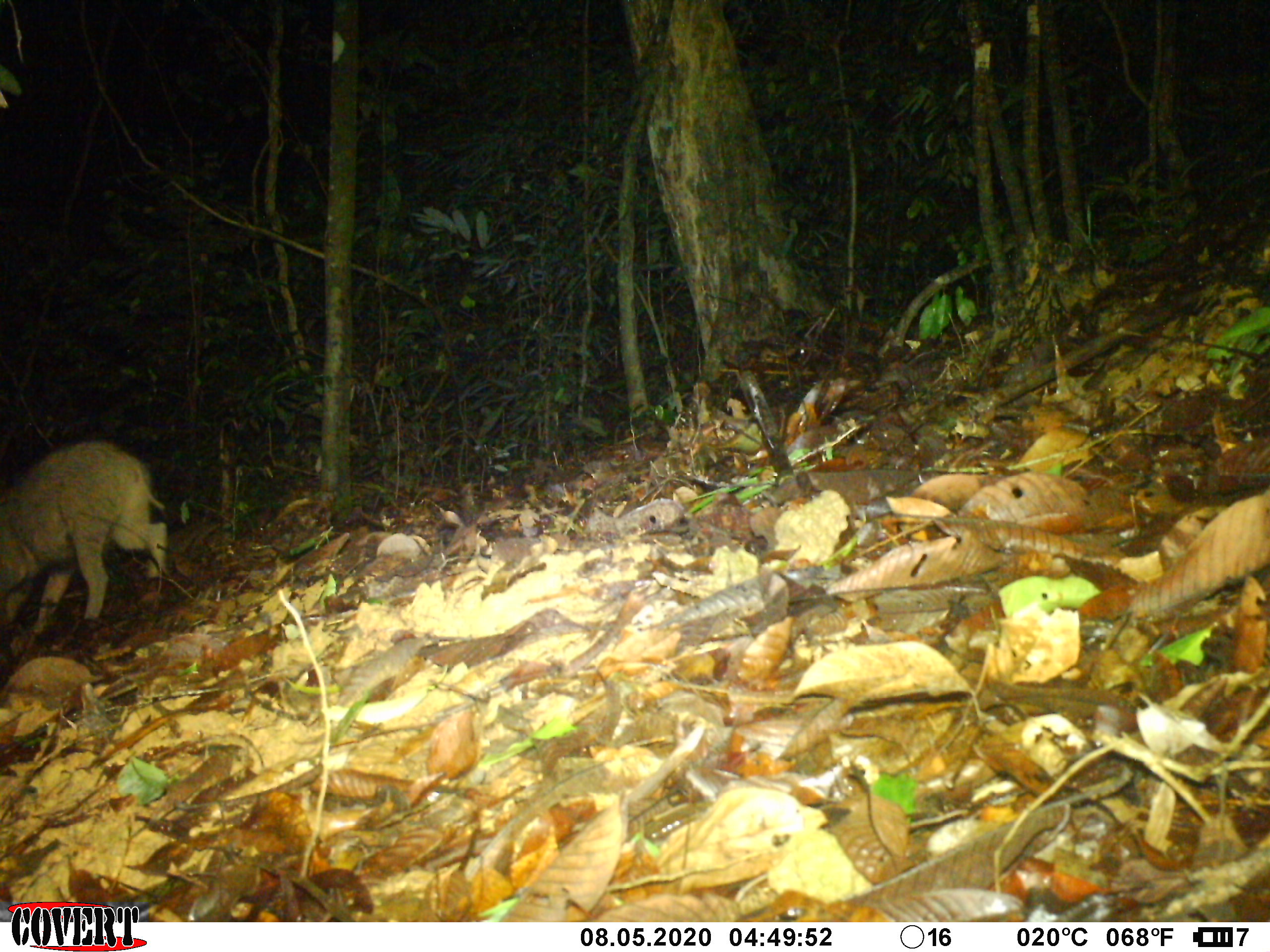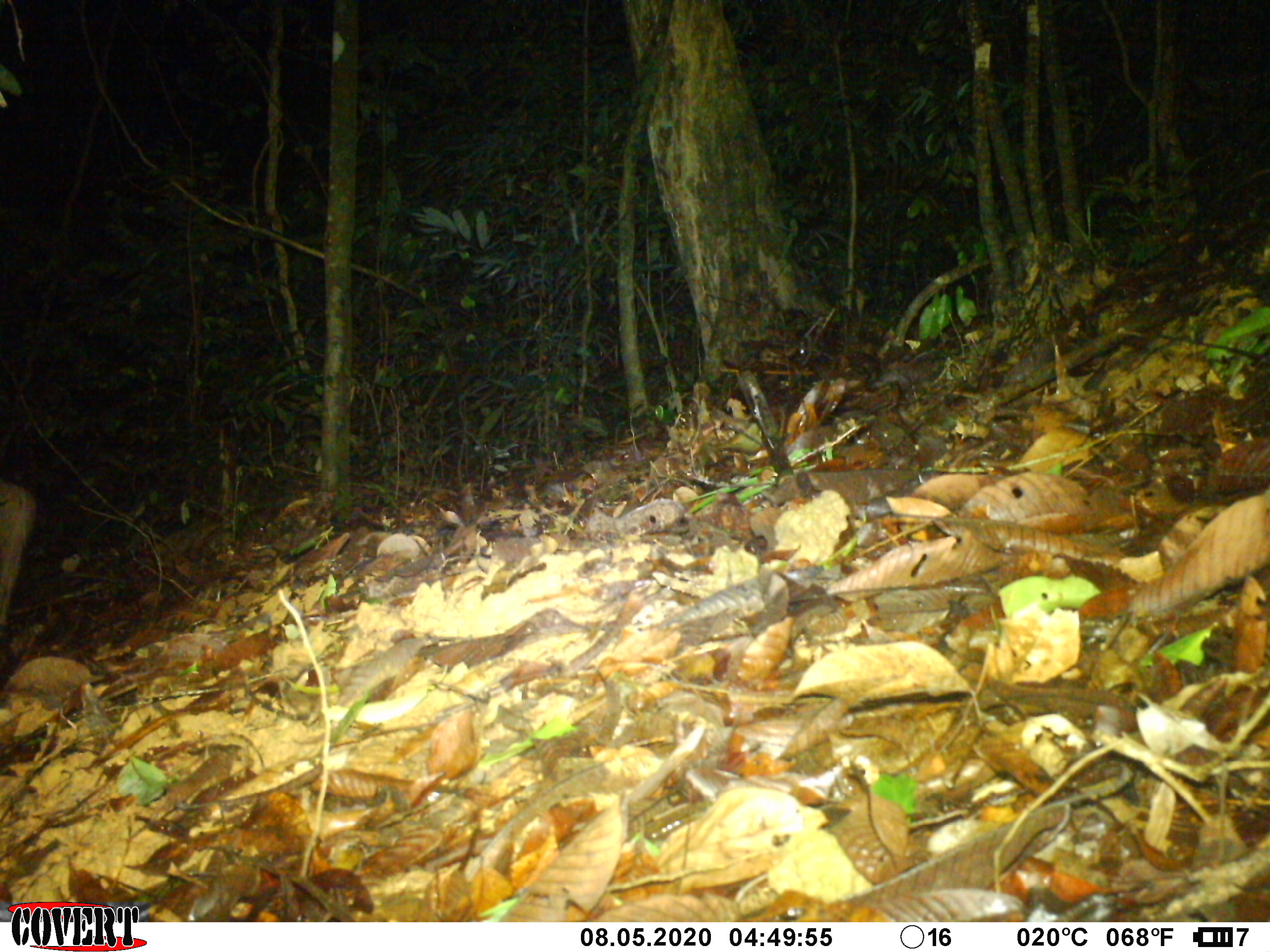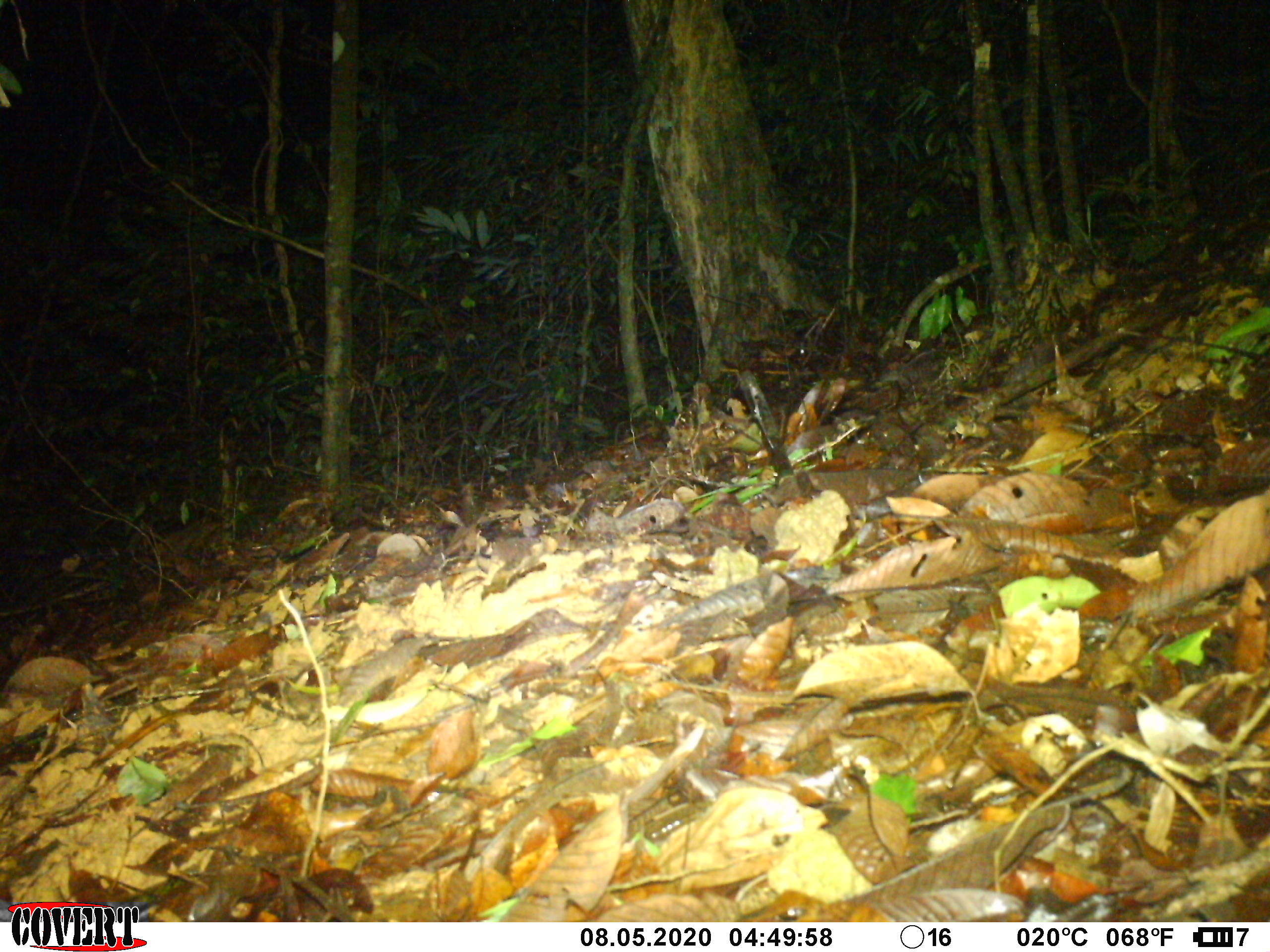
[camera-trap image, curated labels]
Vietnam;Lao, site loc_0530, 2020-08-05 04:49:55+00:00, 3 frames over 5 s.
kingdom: Animalia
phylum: Chordata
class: Mammalia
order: Artiodactyla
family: Suidae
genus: Sus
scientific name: Sus scrofa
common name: eurasian wild pig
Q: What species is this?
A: Eurasian wild pig (Sus scrofa).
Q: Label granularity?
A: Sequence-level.